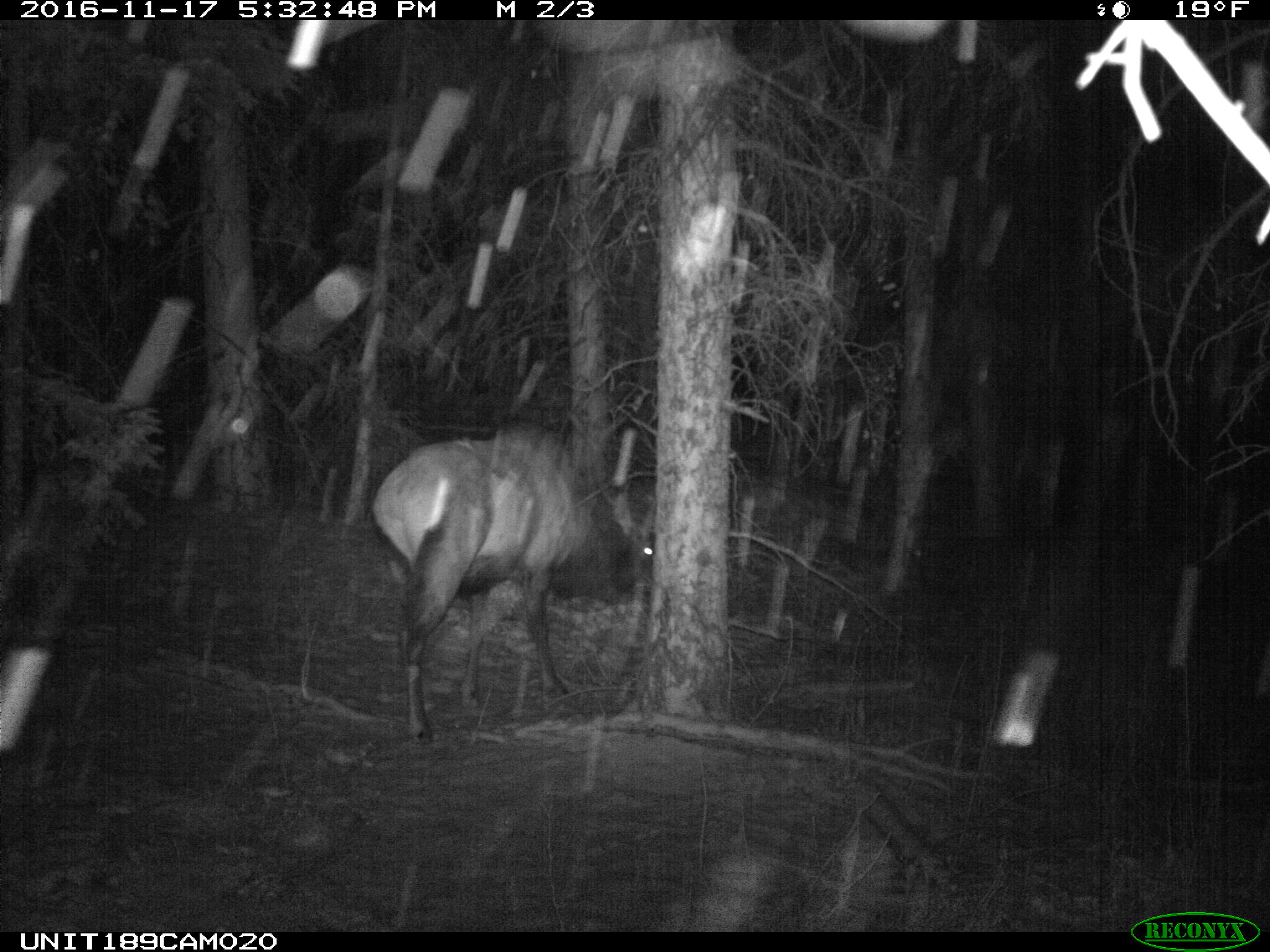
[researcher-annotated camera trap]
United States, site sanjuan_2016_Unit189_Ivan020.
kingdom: Animalia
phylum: Chordata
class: Mammalia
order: Artiodactyla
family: Cervidae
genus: Cervus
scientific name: Cervus elaphus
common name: red deer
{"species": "Cervus elaphus (red deer)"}